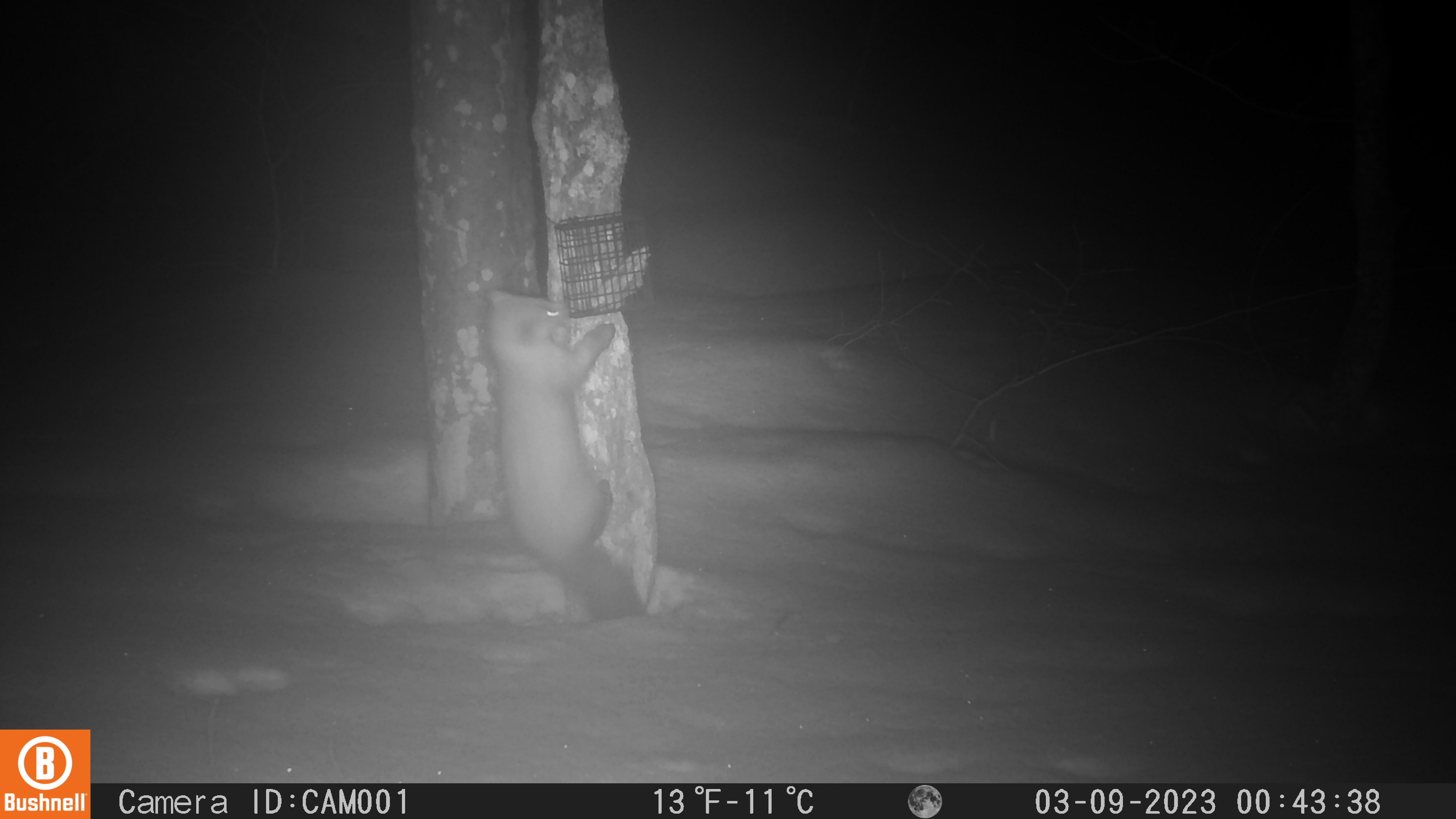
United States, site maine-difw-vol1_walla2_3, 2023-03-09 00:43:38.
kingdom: Animalia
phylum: Chordata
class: Mammalia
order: Carnivora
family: Mustelidae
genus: Martes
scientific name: Martes americana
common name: american marten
American marten (Martes americana).